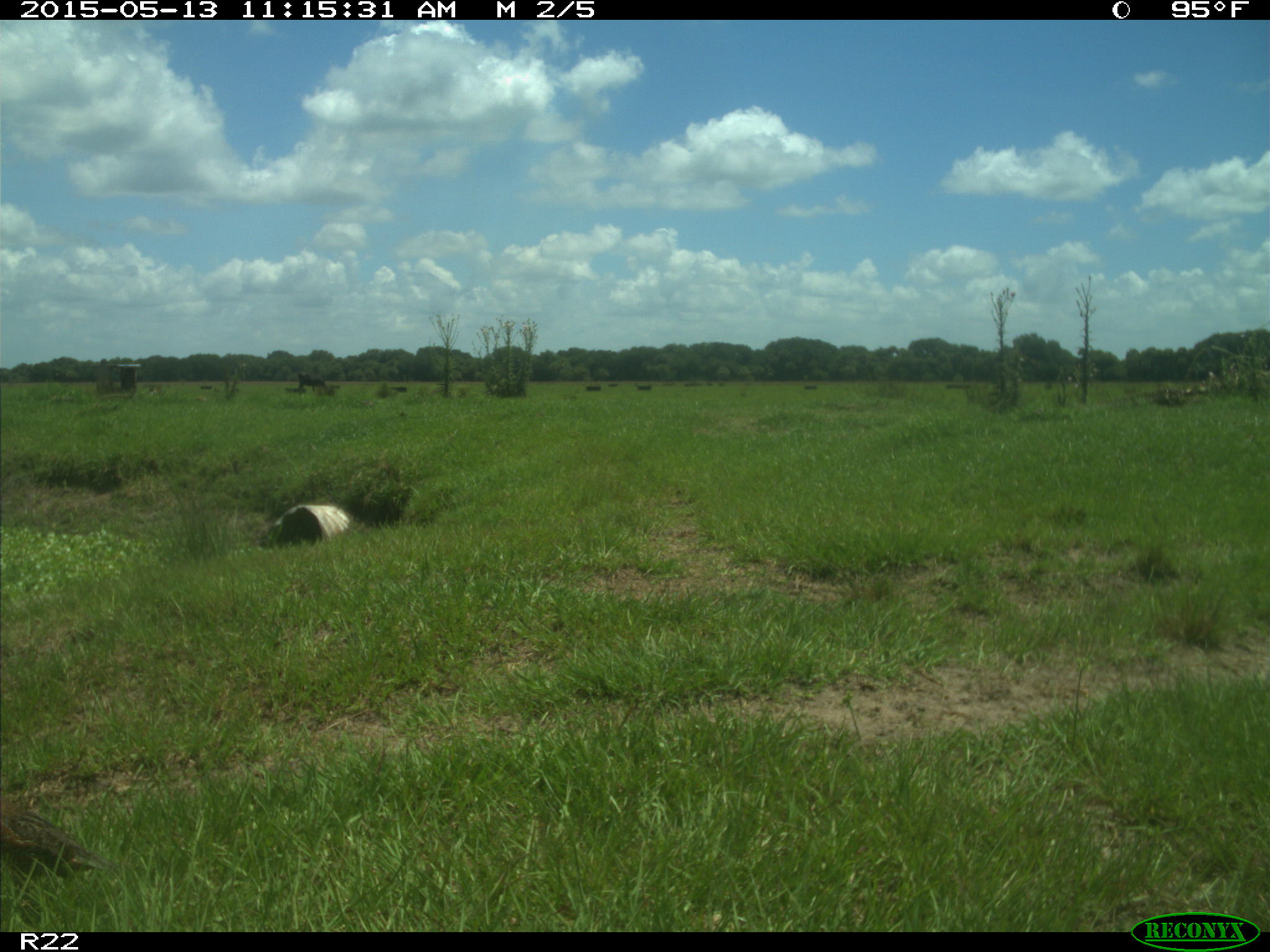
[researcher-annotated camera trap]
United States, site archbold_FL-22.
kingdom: Animalia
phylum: Chordata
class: Mammalia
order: Artiodactyla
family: Bovidae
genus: Bos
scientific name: Bos taurus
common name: domestic cow